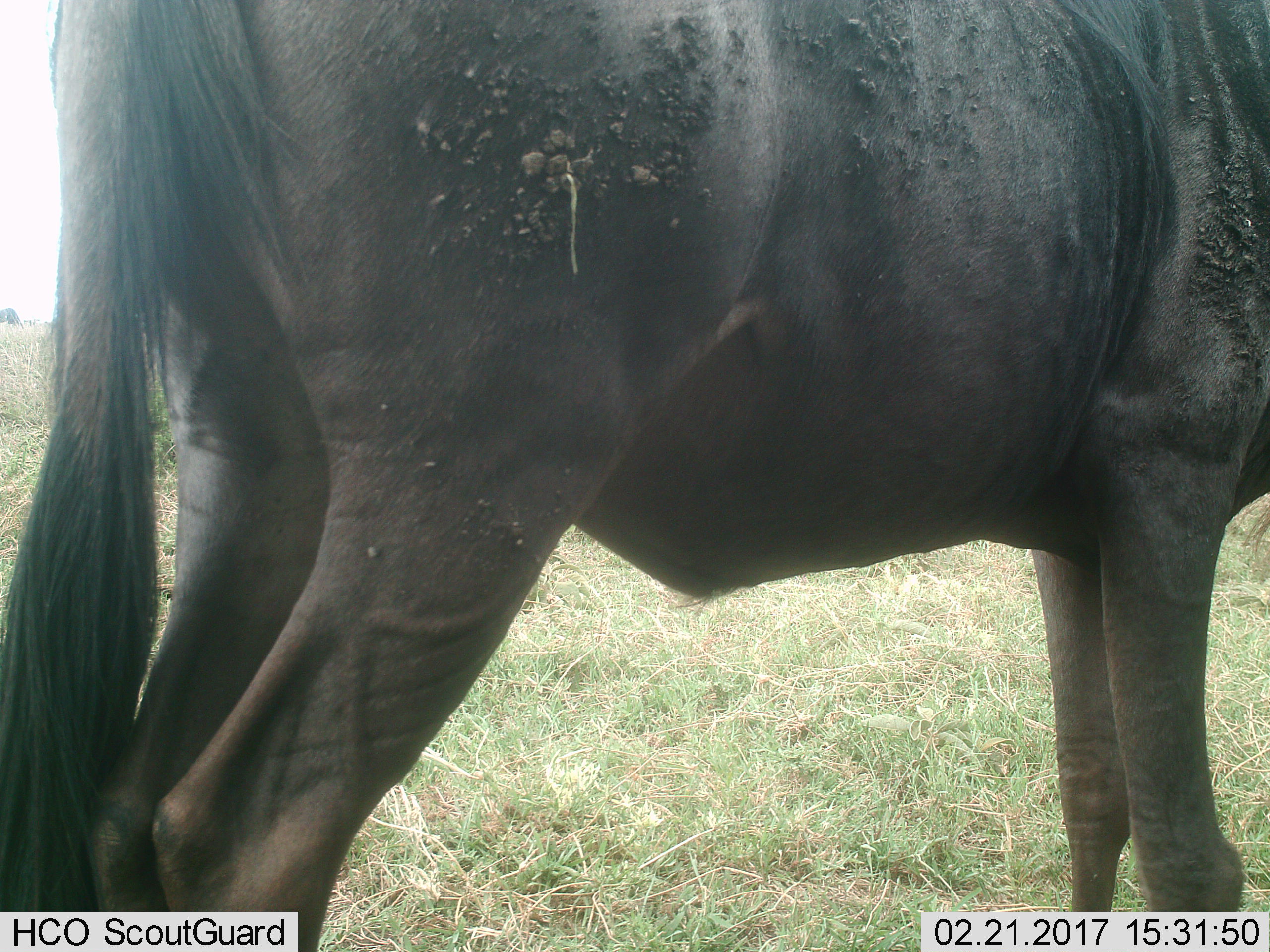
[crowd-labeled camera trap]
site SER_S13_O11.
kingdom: Animalia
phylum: Chordata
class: Mammalia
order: Artiodactyla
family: Bovidae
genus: Connochaetes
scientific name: Connochaetes taurinus taurinus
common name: blue wildebeest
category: wildebeestblue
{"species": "wildebeestblue (blue wildebeest) (Connochaetes taurinus taurinus)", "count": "1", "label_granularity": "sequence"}